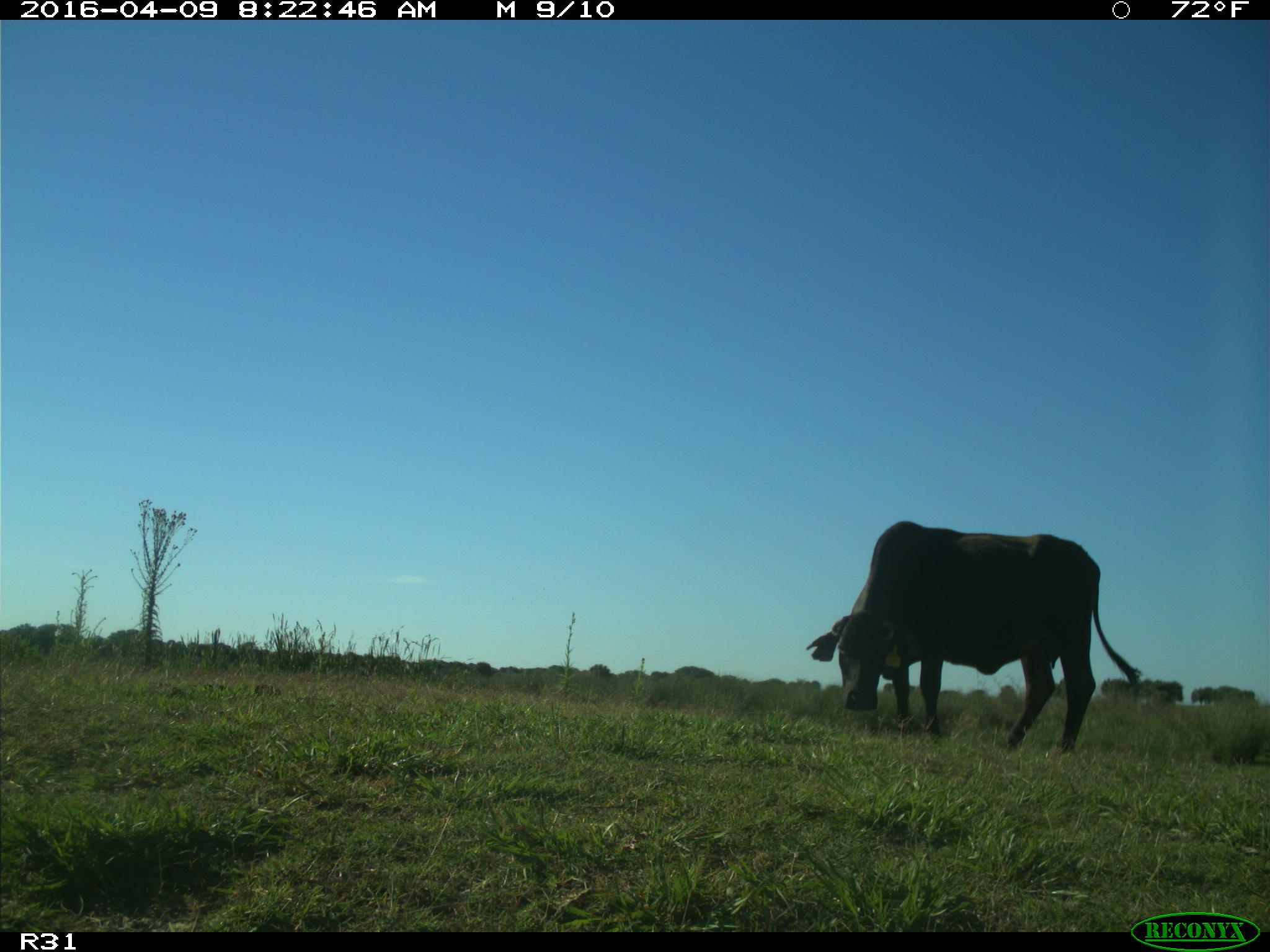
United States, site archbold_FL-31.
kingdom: Animalia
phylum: Chordata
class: Mammalia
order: Artiodactyla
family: Bovidae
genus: Bos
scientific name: Bos taurus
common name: domestic cow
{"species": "Bos taurus (domestic cow)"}